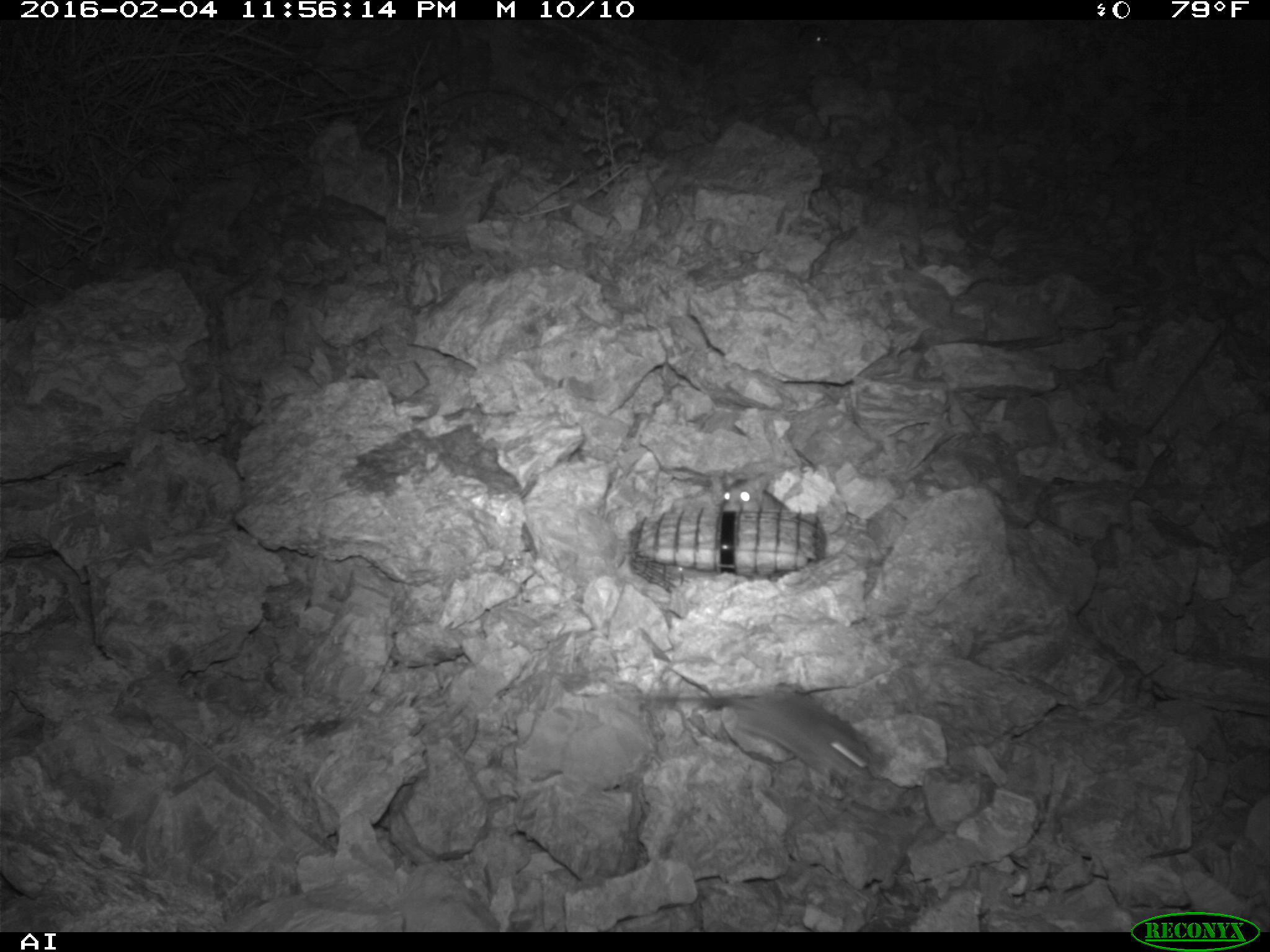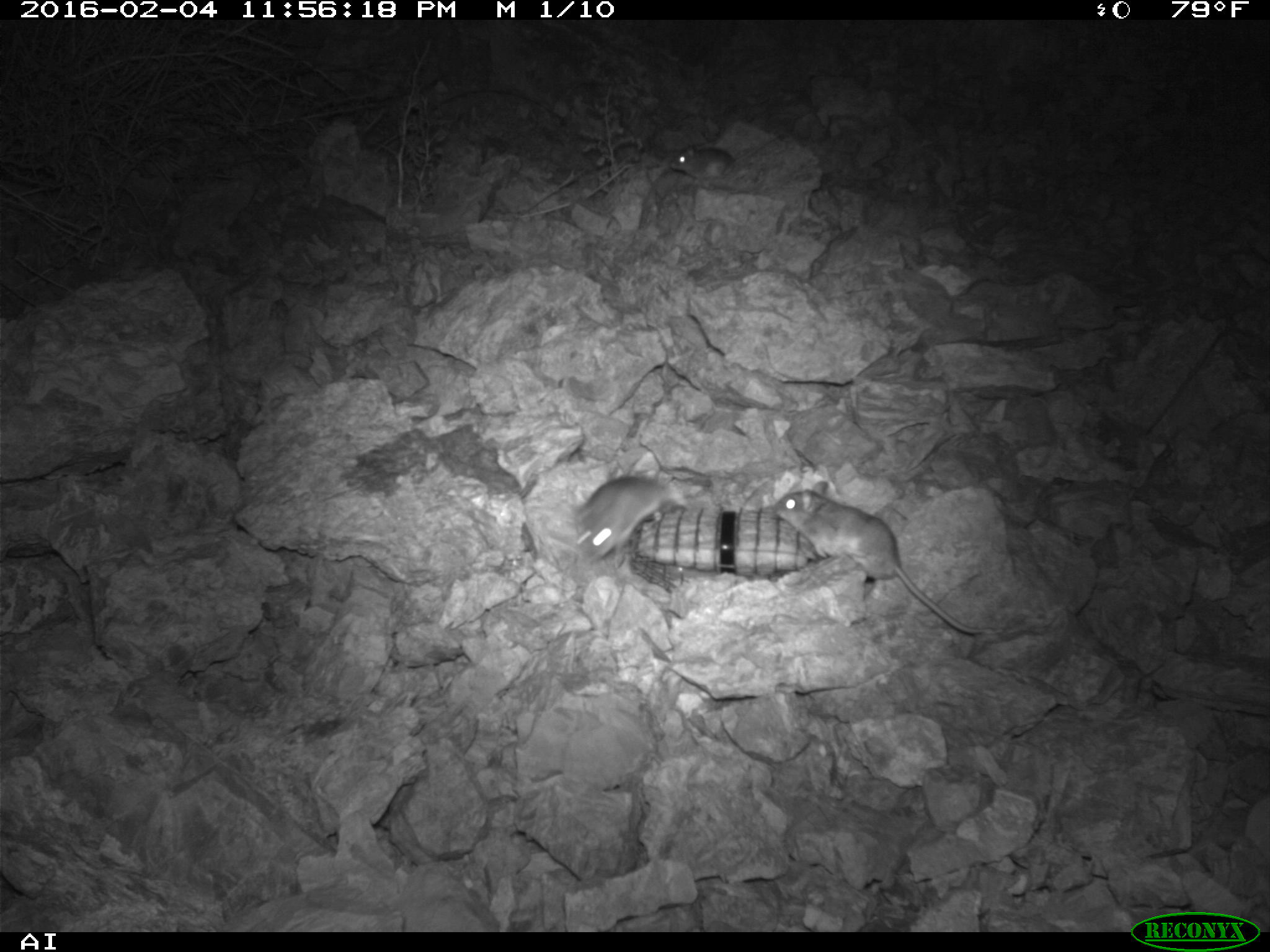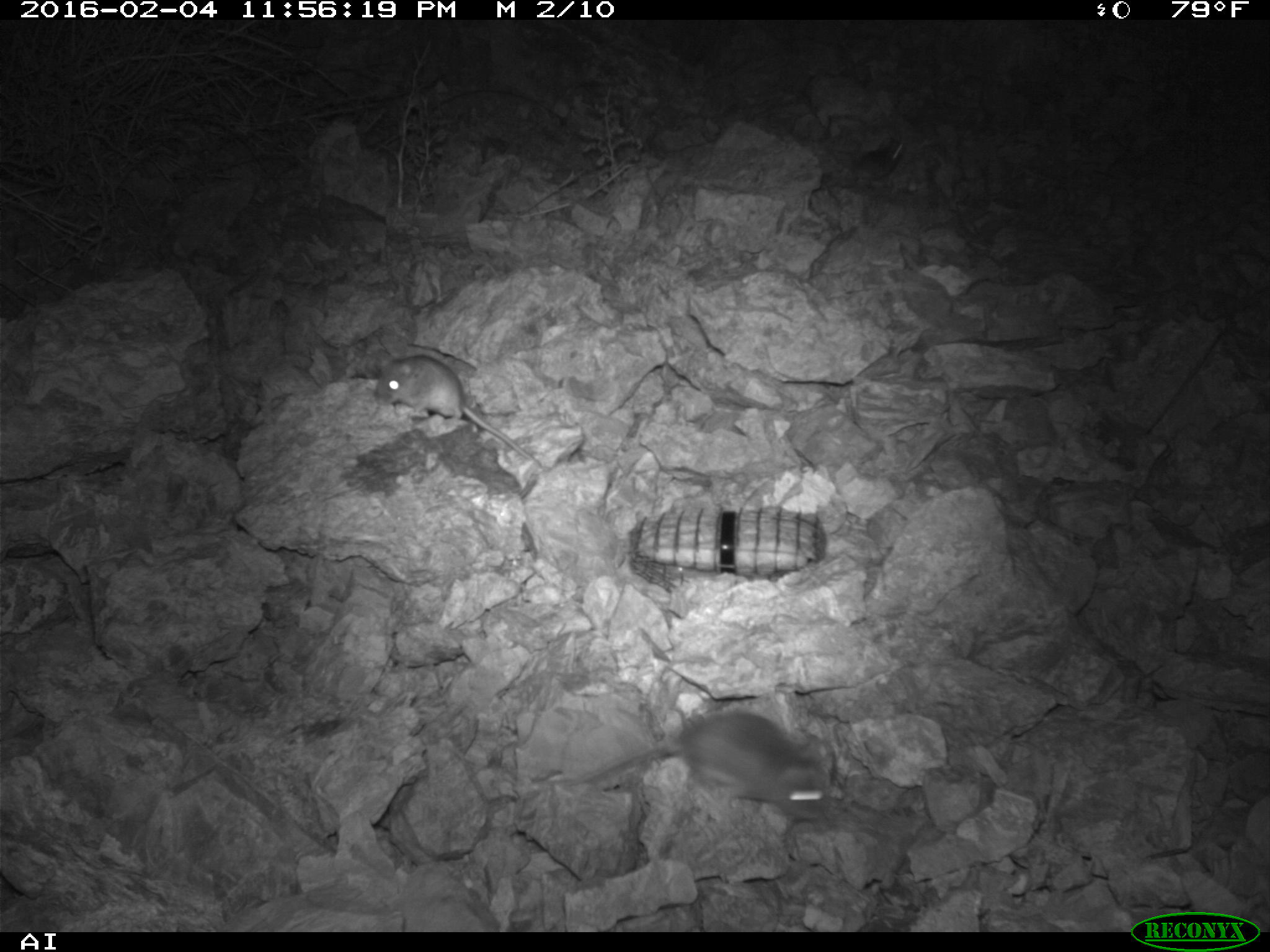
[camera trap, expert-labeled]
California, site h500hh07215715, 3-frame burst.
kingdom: Animalia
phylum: Chordata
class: Mammalia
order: Rodentia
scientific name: Rodentia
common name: rodent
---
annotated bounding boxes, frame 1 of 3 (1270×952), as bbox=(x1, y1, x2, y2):
rodent: bbox=(625, 684, 889, 783); bbox=(720, 471, 791, 511); bbox=(796, 24, 829, 44)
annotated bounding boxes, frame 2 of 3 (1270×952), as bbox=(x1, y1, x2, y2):
rodent: bbox=(773, 480, 1000, 633); bbox=(574, 473, 673, 569); bbox=(669, 137, 776, 180)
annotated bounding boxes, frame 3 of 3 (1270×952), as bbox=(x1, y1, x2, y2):
rodent: bbox=(538, 711, 831, 819); bbox=(373, 348, 542, 469); bbox=(840, 132, 903, 188)